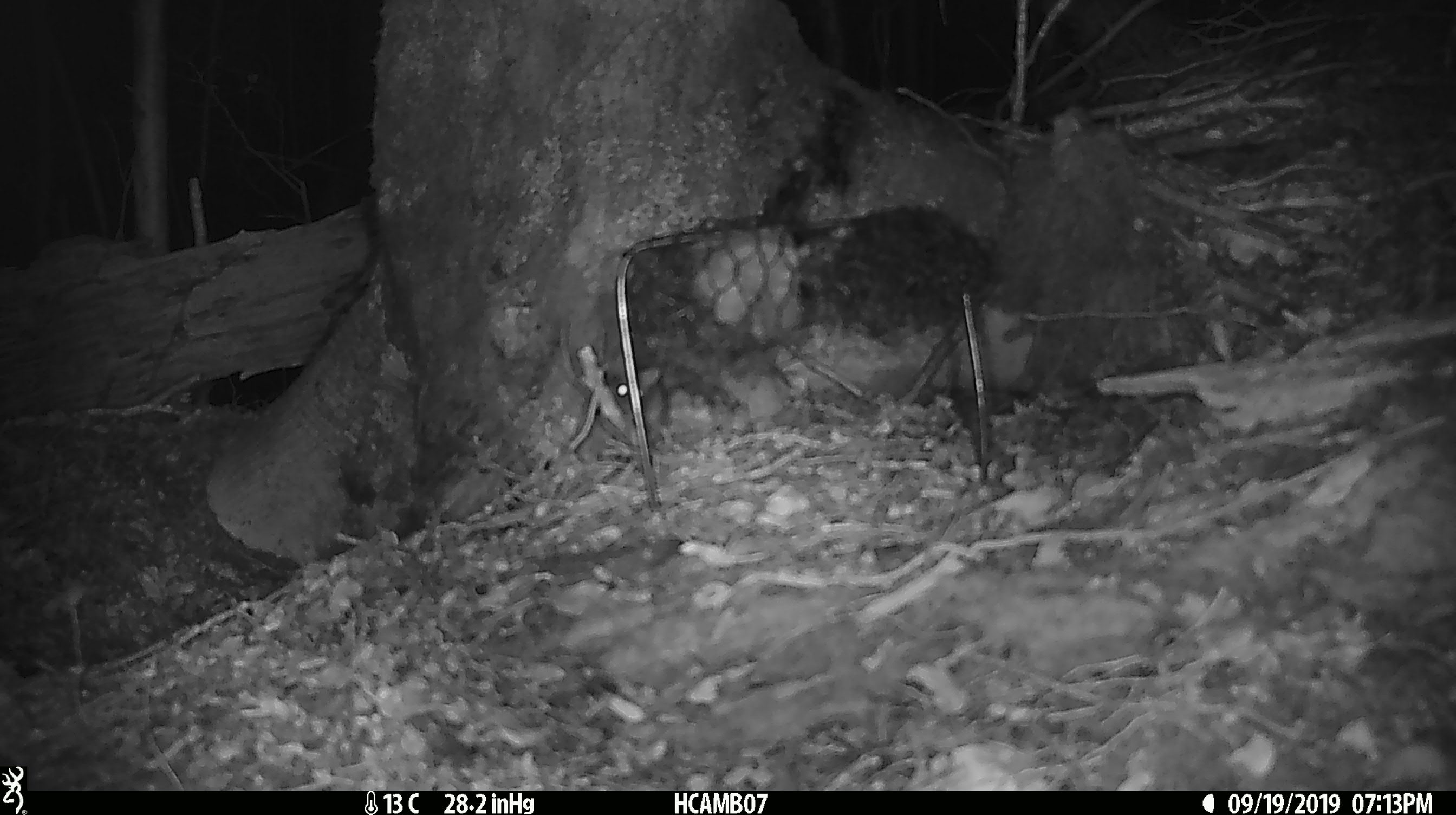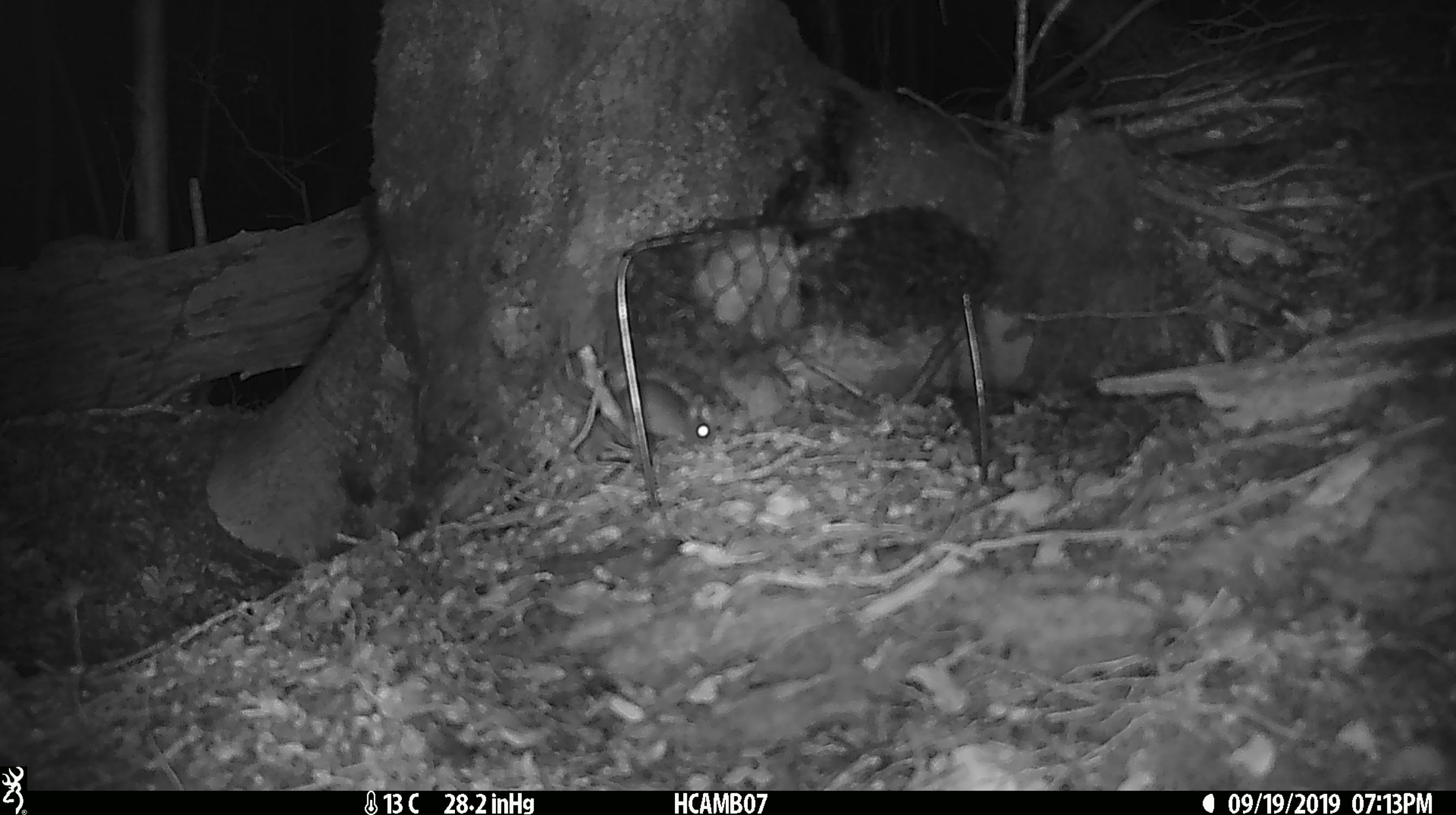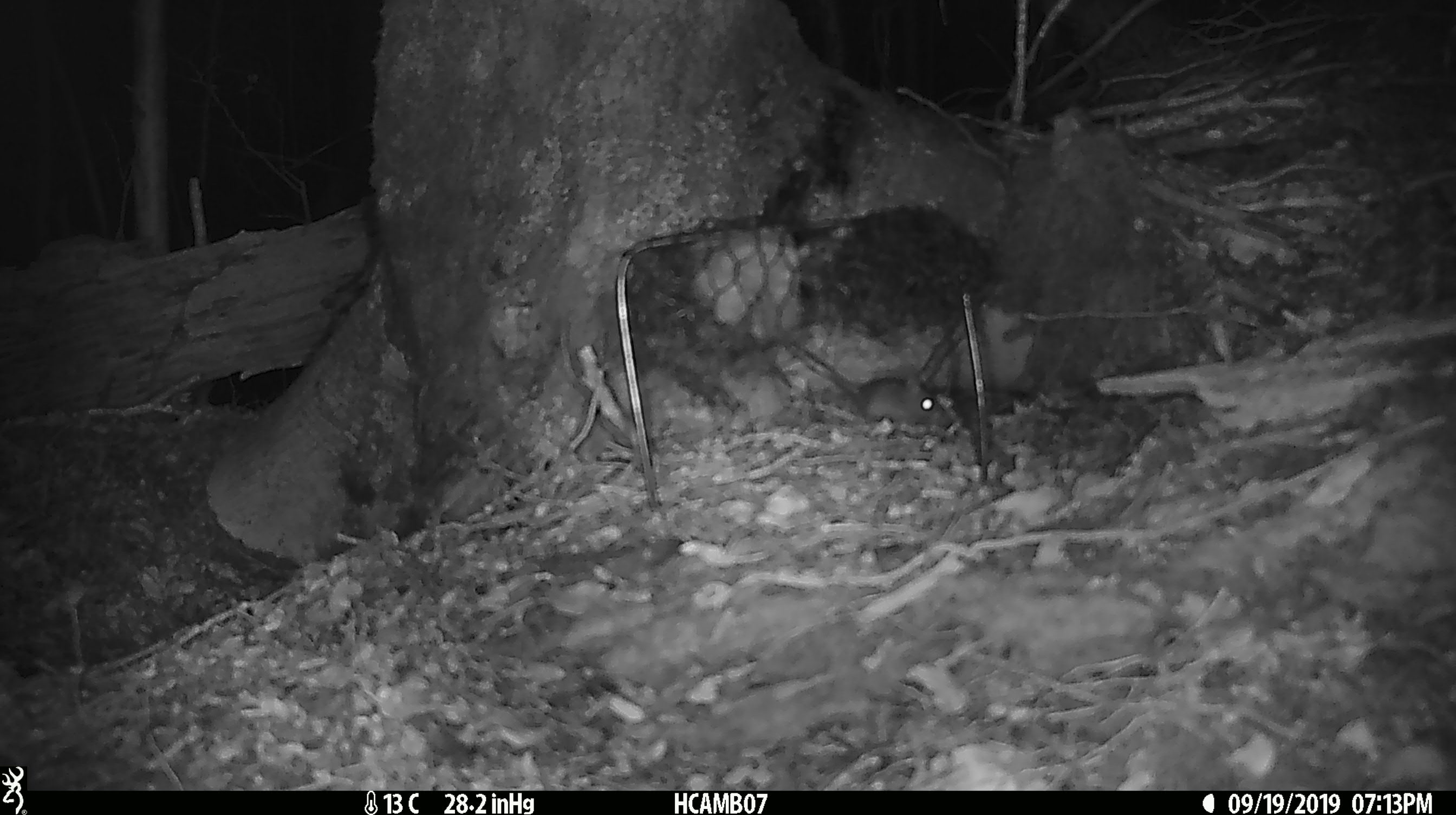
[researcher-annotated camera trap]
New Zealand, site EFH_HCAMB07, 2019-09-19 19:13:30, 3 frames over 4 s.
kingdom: Animalia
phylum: Chordata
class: Mammalia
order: Rodentia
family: Muridae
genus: Mus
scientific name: Mus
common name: mouse